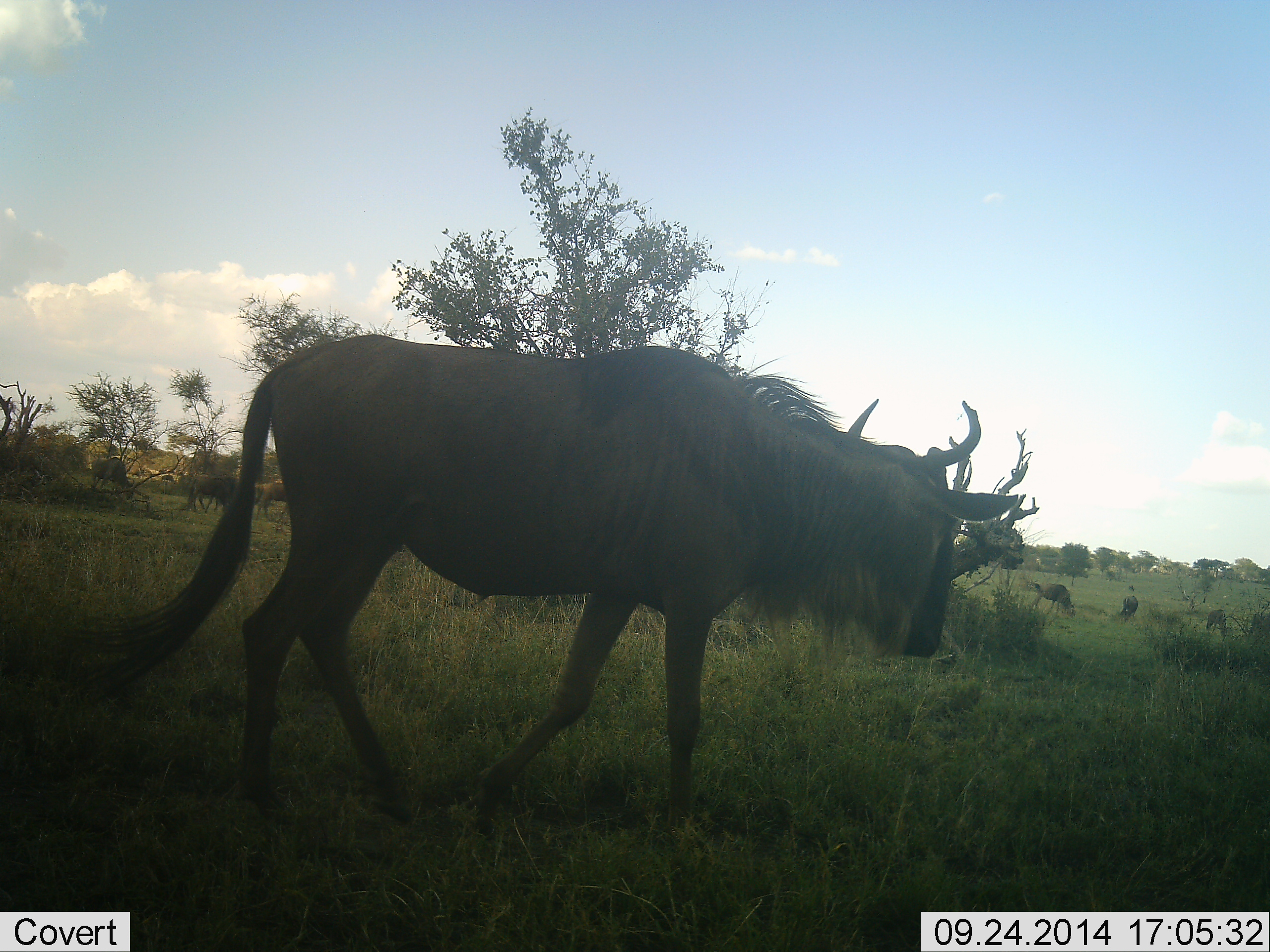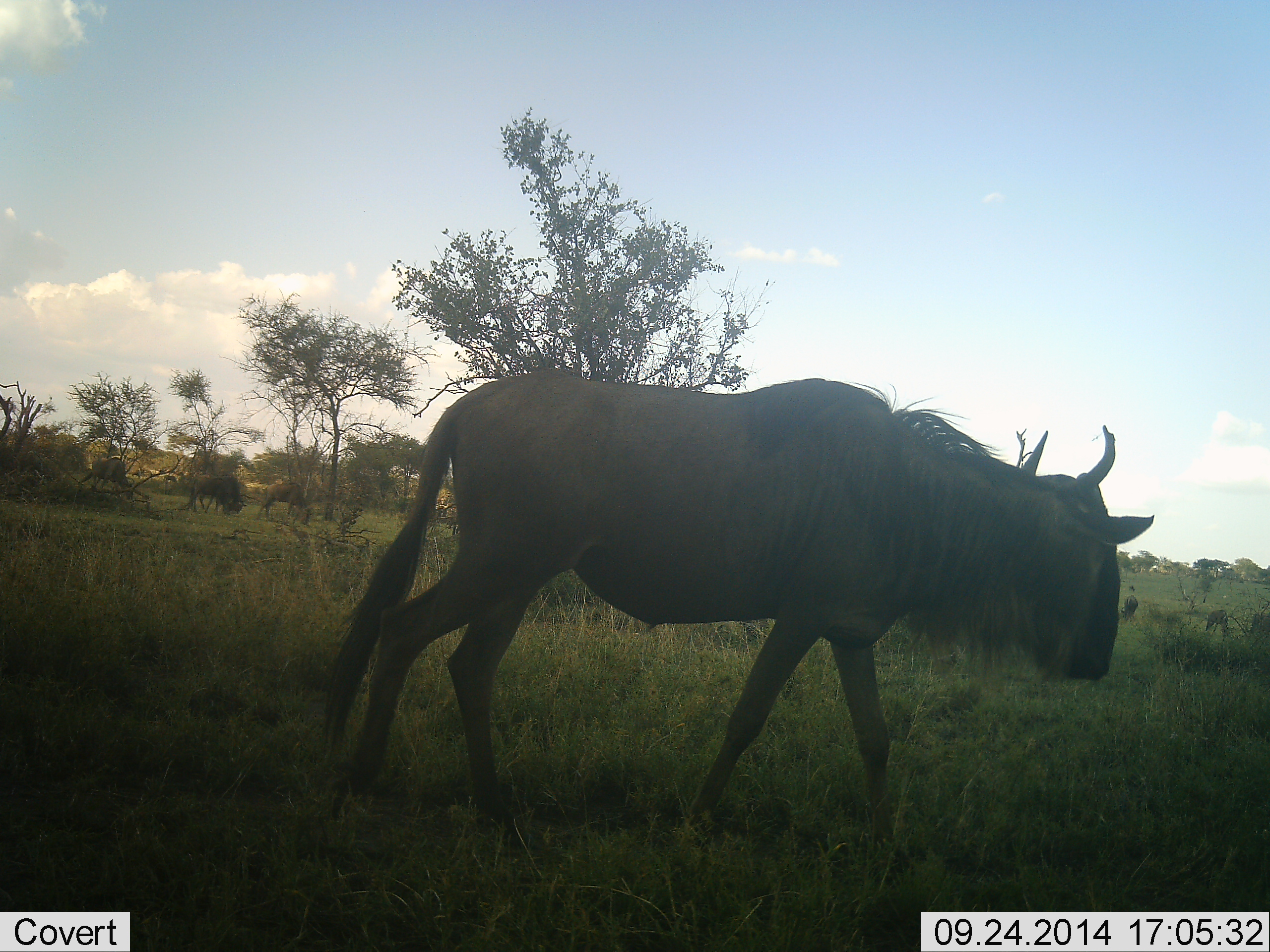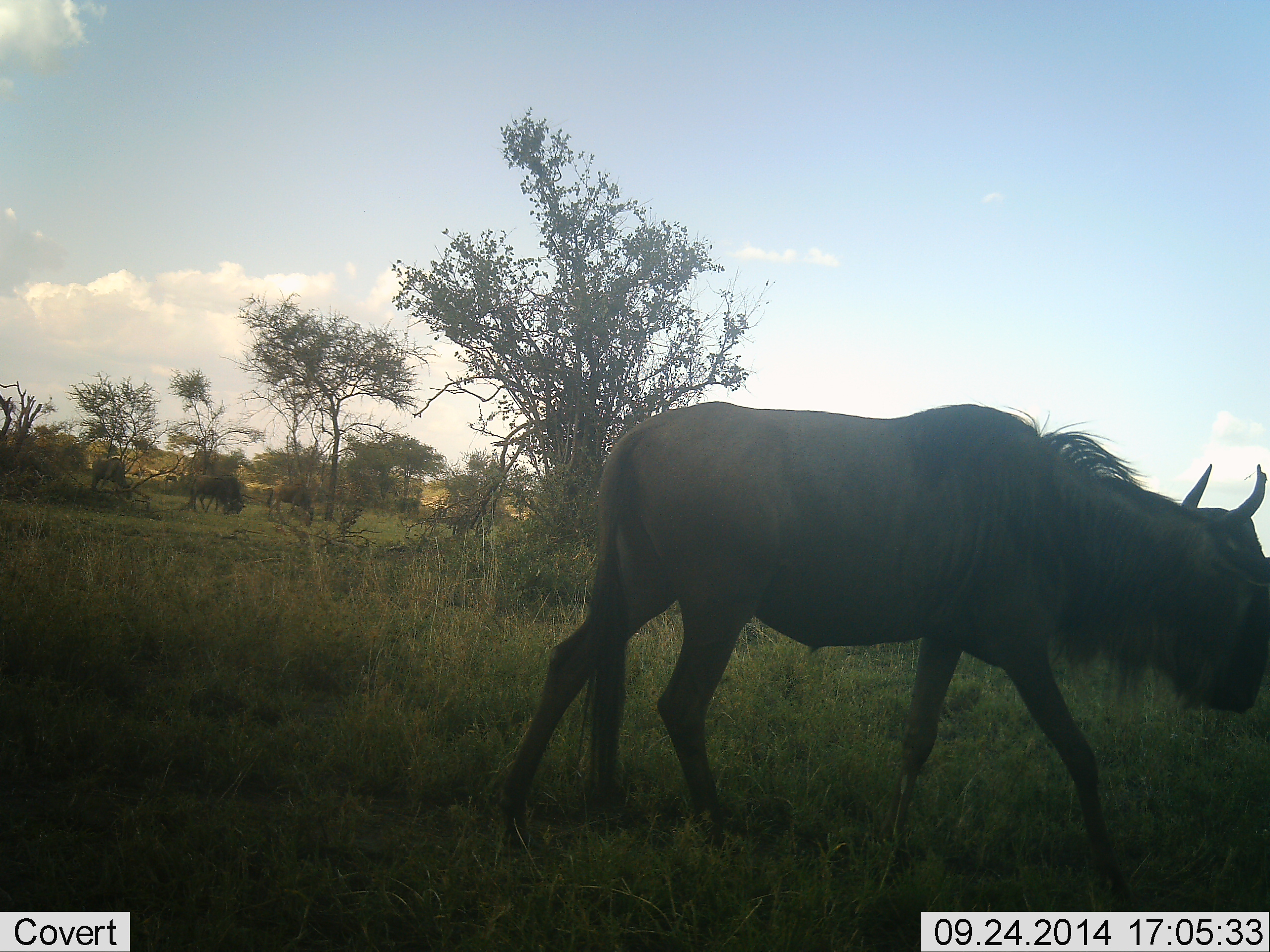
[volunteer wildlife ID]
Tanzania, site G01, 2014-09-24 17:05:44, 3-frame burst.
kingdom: Animalia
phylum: Chordata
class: Mammalia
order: Artiodactyla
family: Bovidae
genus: Connochaetes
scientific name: Connochaetes taurinus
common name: blue wildebeest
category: wildebeest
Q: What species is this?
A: Wildebeest (blue wildebeest) (Connochaetes taurinus).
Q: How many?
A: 4.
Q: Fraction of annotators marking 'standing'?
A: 40%.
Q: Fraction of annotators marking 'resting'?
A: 0%.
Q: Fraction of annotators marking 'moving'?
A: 100%.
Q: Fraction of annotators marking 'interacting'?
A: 0%.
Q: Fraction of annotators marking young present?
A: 0%.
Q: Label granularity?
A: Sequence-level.